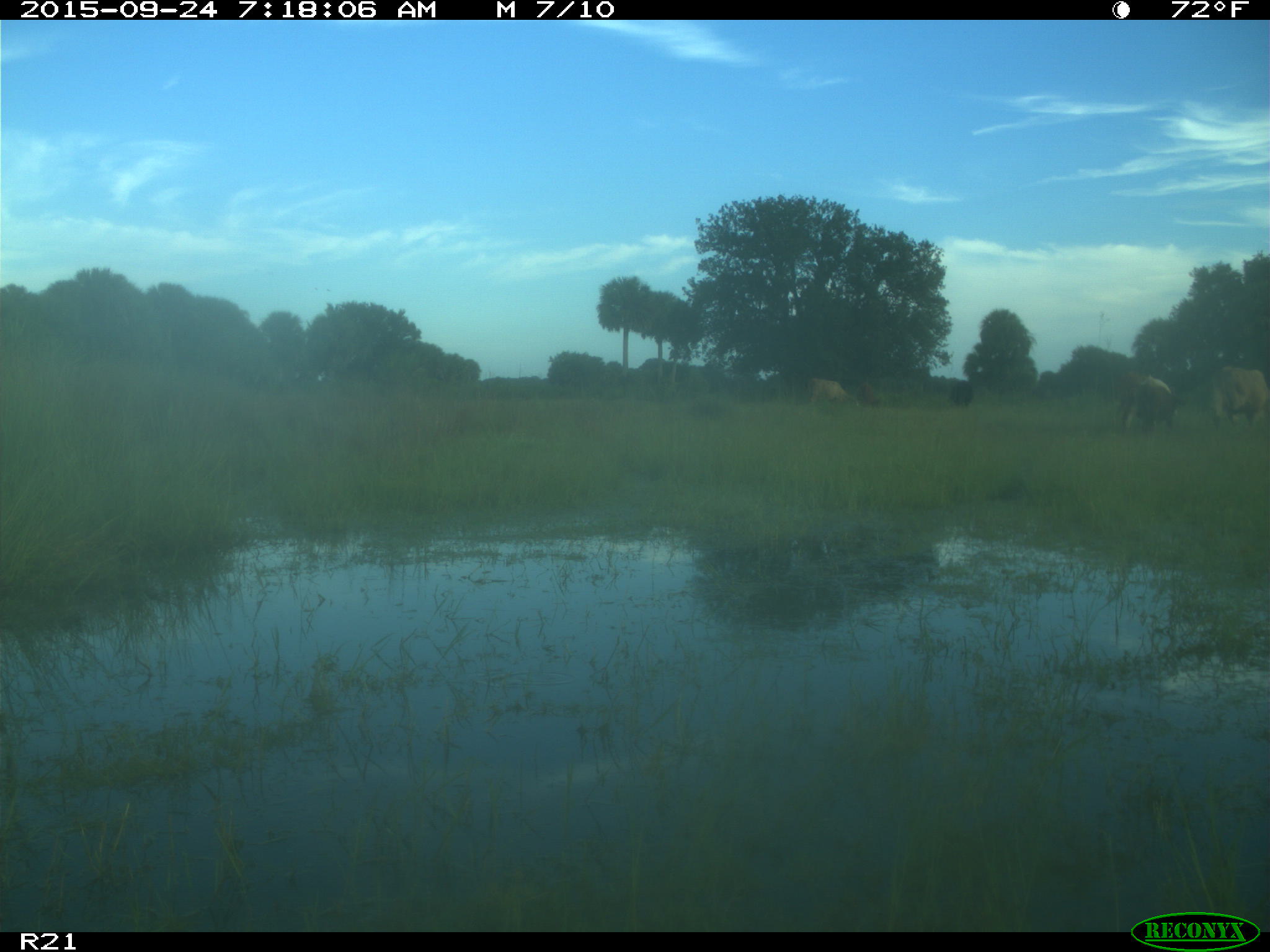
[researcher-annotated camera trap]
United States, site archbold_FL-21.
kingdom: Animalia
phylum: Chordata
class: Mammalia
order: Artiodactyla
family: Bovidae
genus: Bos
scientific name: Bos taurus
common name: domestic cow